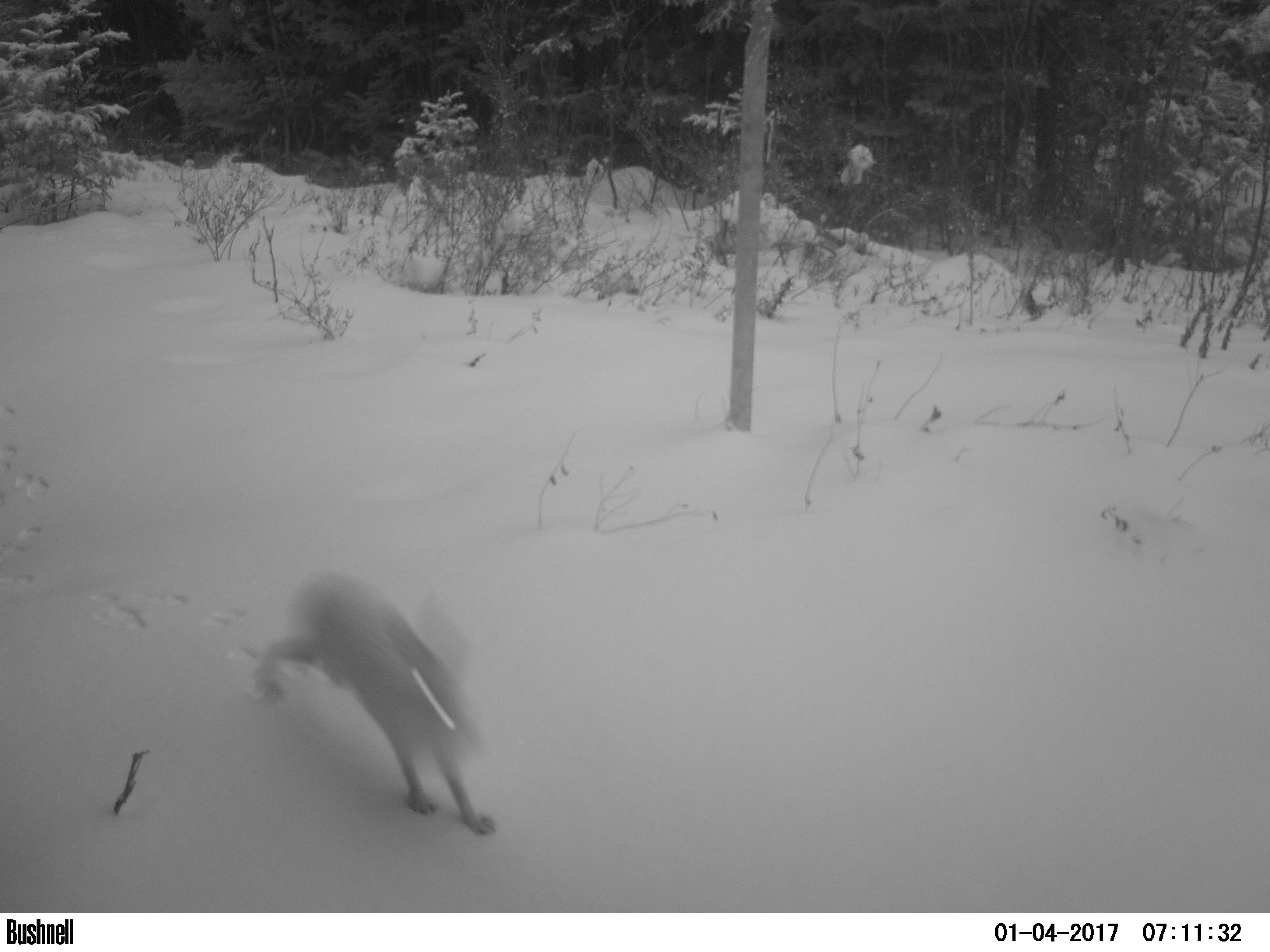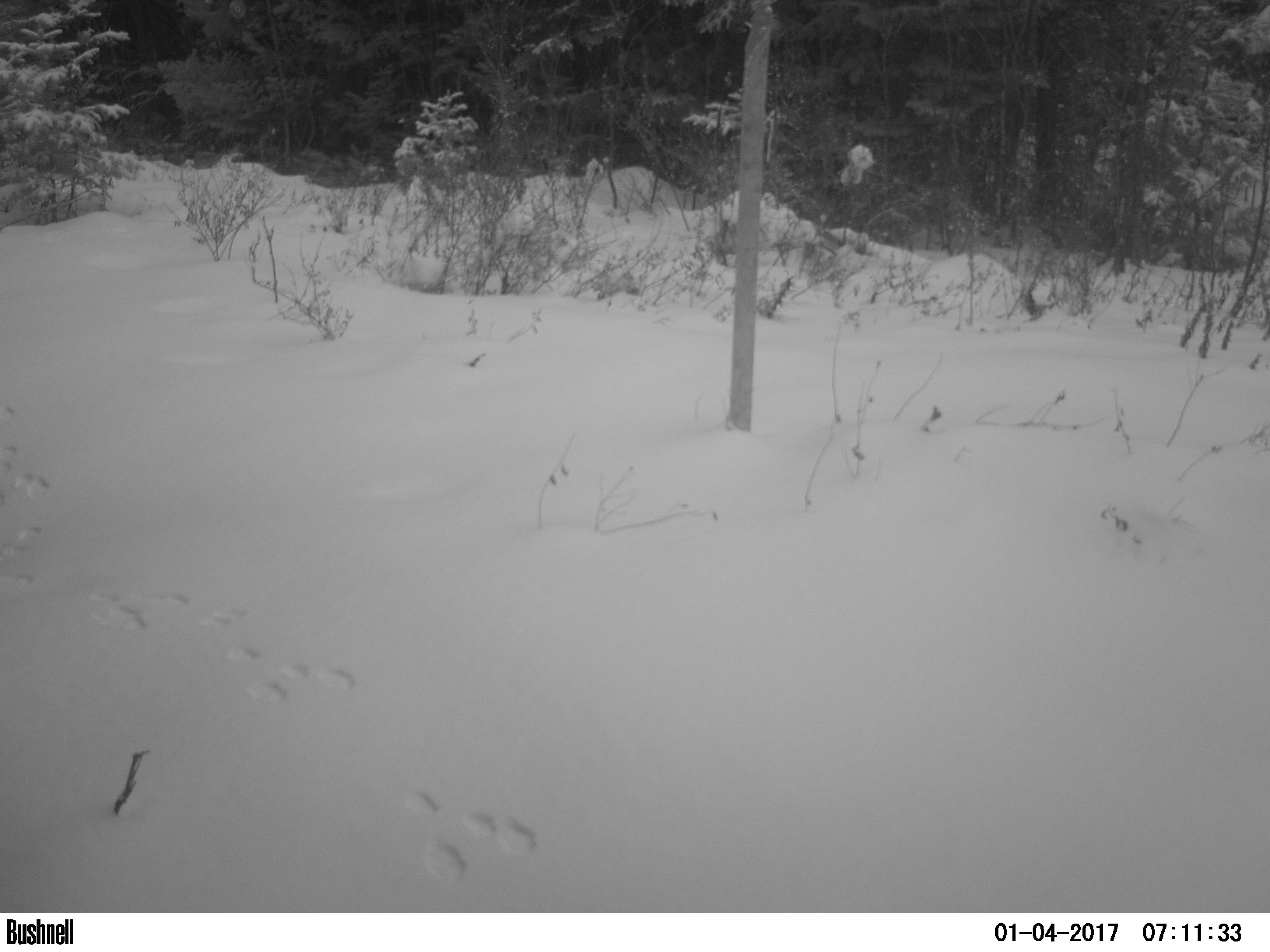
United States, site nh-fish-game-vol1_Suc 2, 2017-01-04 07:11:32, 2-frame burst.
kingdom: Animalia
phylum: Chordata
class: Mammalia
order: Lagomorpha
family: Leporidae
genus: Lepus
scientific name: Lepus americanus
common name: snowshoe hare